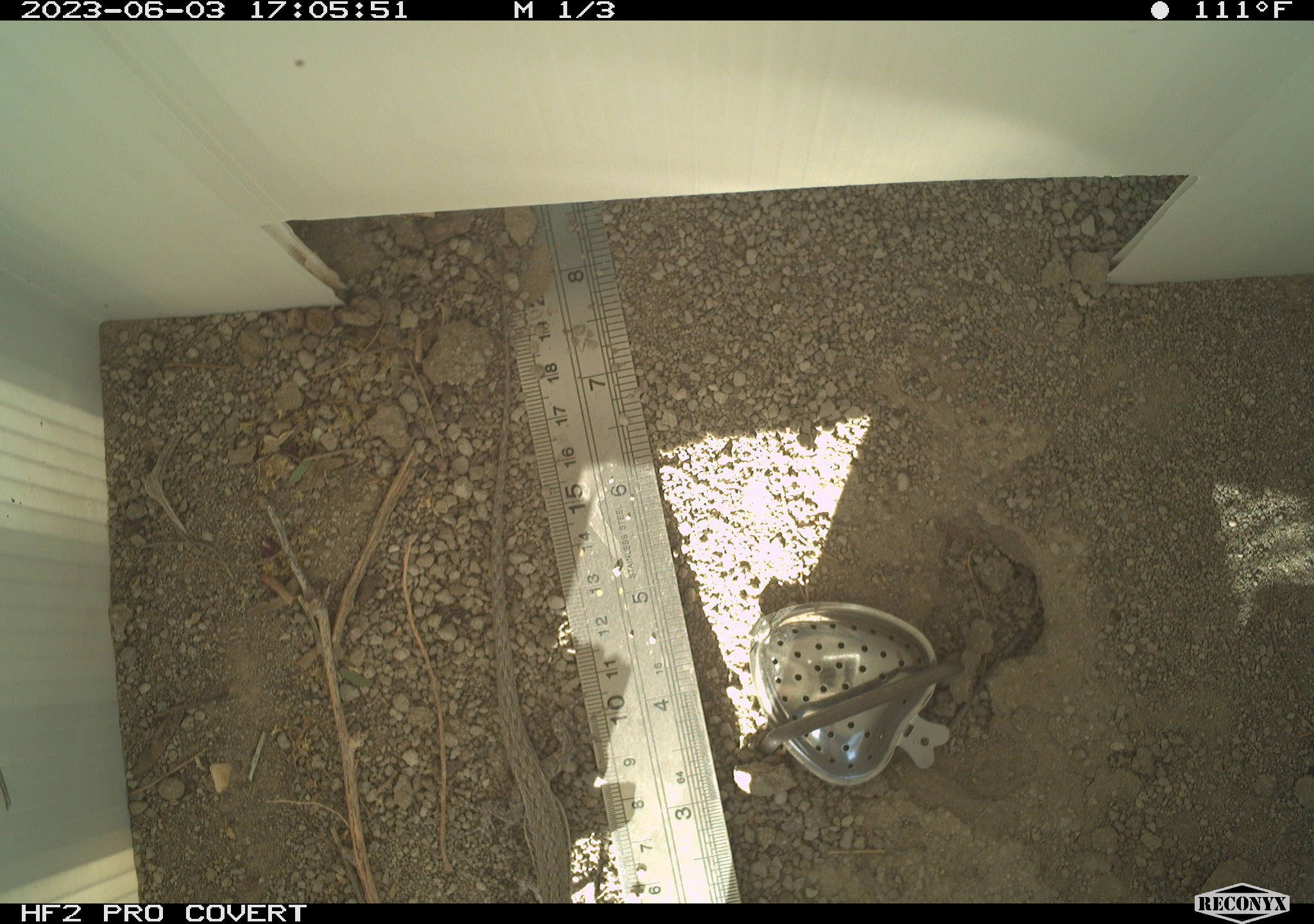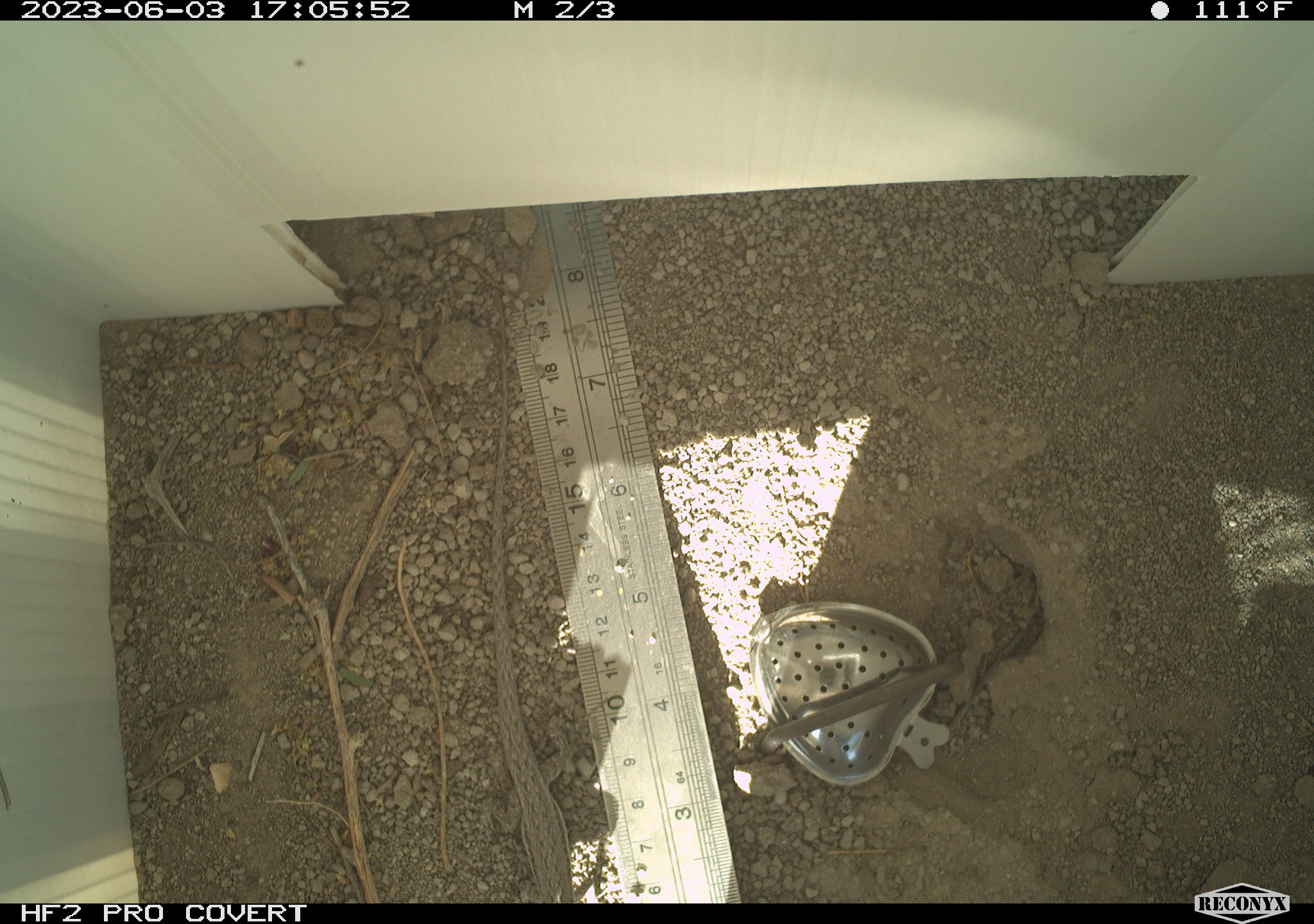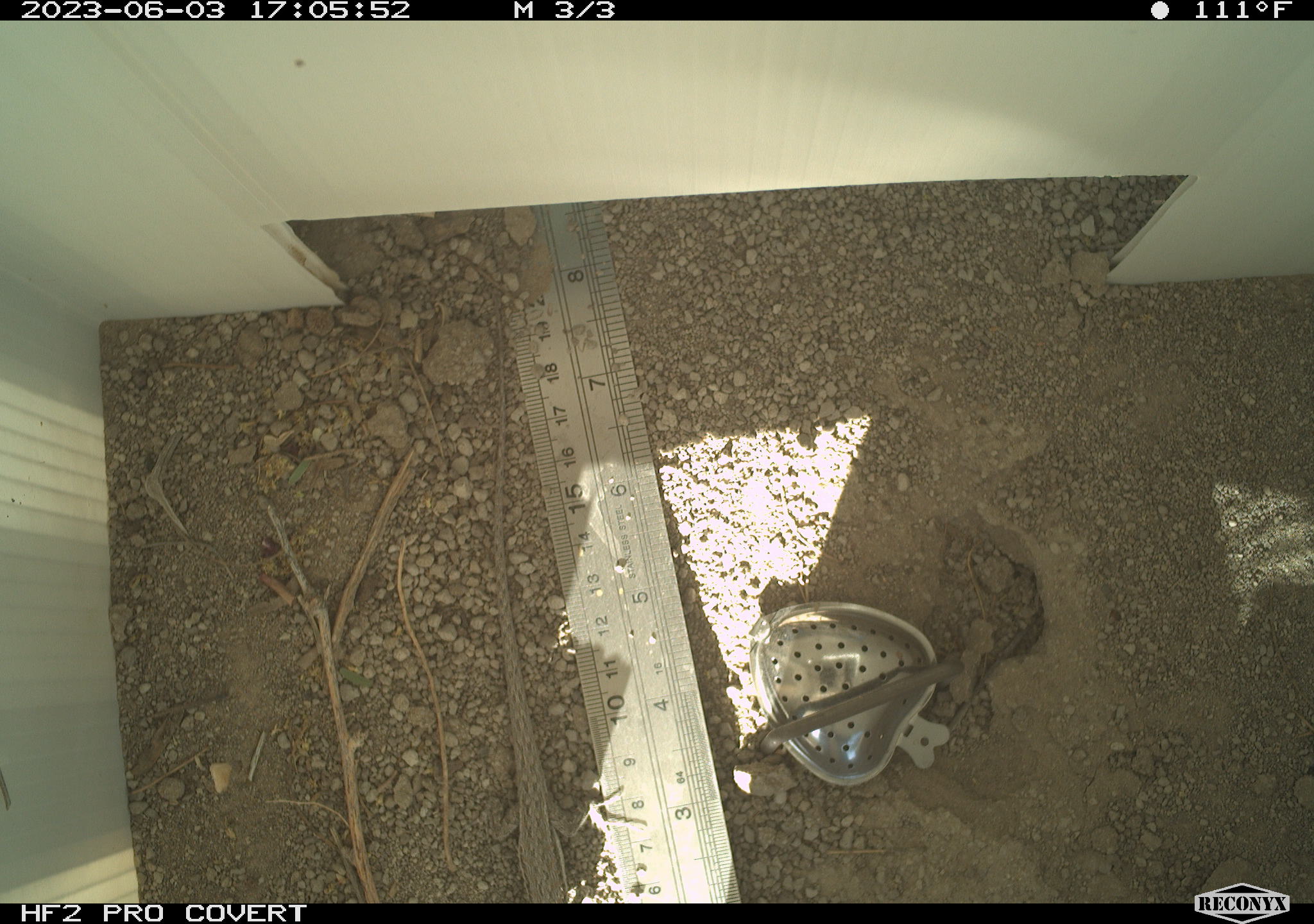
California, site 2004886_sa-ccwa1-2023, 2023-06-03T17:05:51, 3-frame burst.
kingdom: Animalia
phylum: Chordata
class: Reptilia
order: Squamata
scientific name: Squamata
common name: lizards and snakes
Lizards and snakes (Squamata).